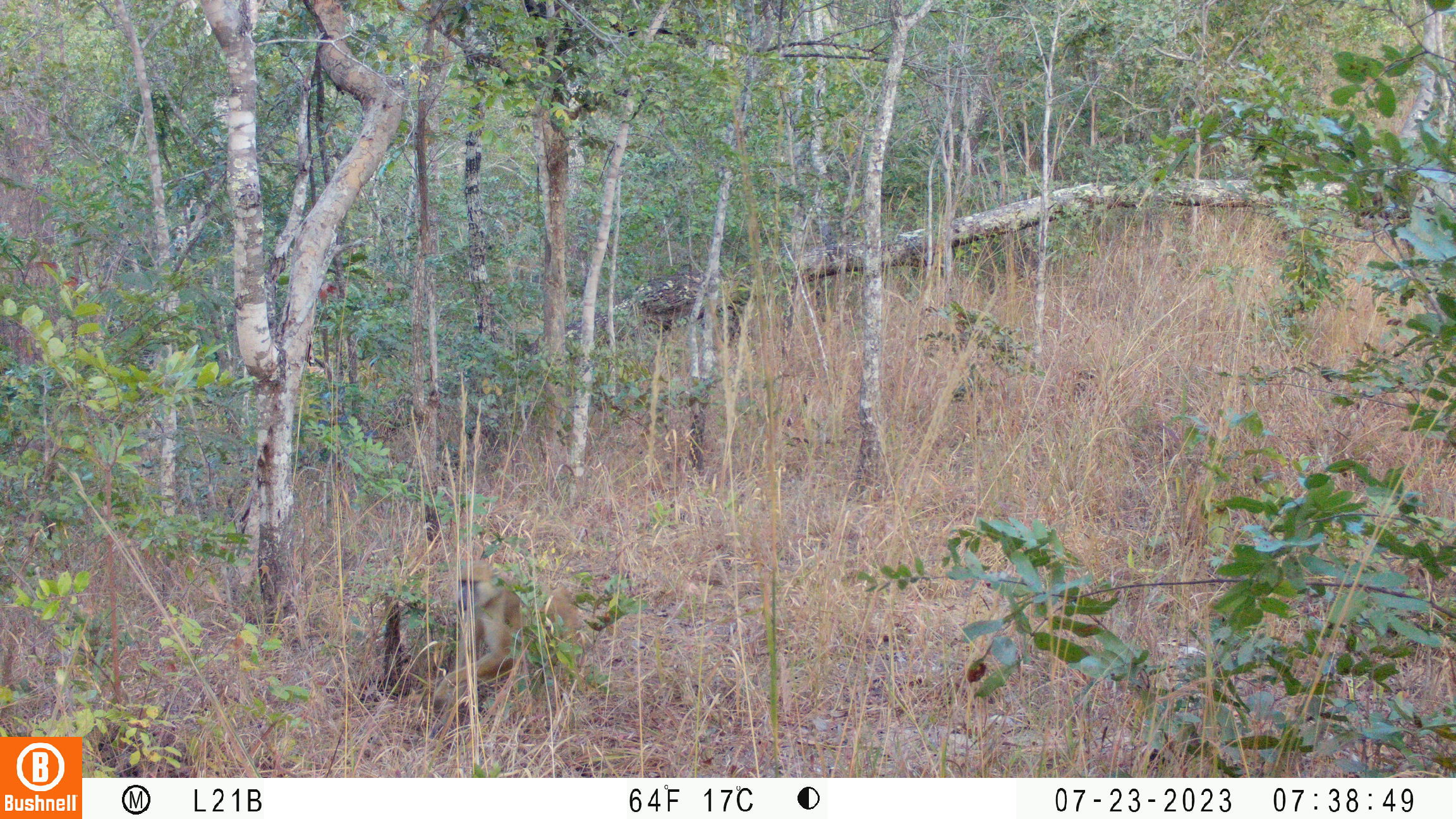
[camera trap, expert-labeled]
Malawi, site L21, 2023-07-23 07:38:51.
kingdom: Animalia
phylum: Chordata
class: Mammalia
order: Primates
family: Cercopithecidae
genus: Papio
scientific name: Papio cynocephalus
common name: yellow baboon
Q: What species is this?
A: Yellow baboon (Papio cynocephalus).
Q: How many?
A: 1.